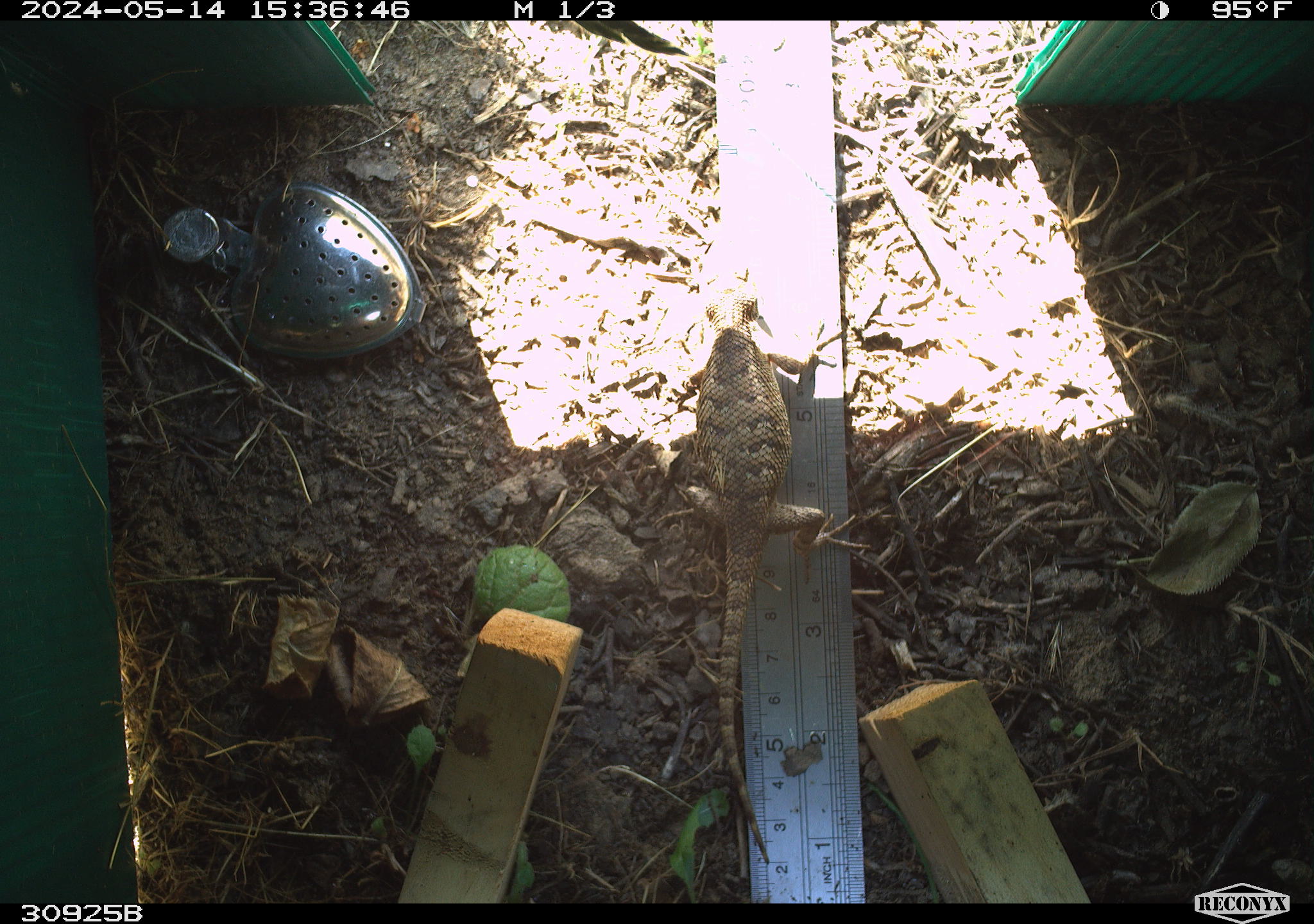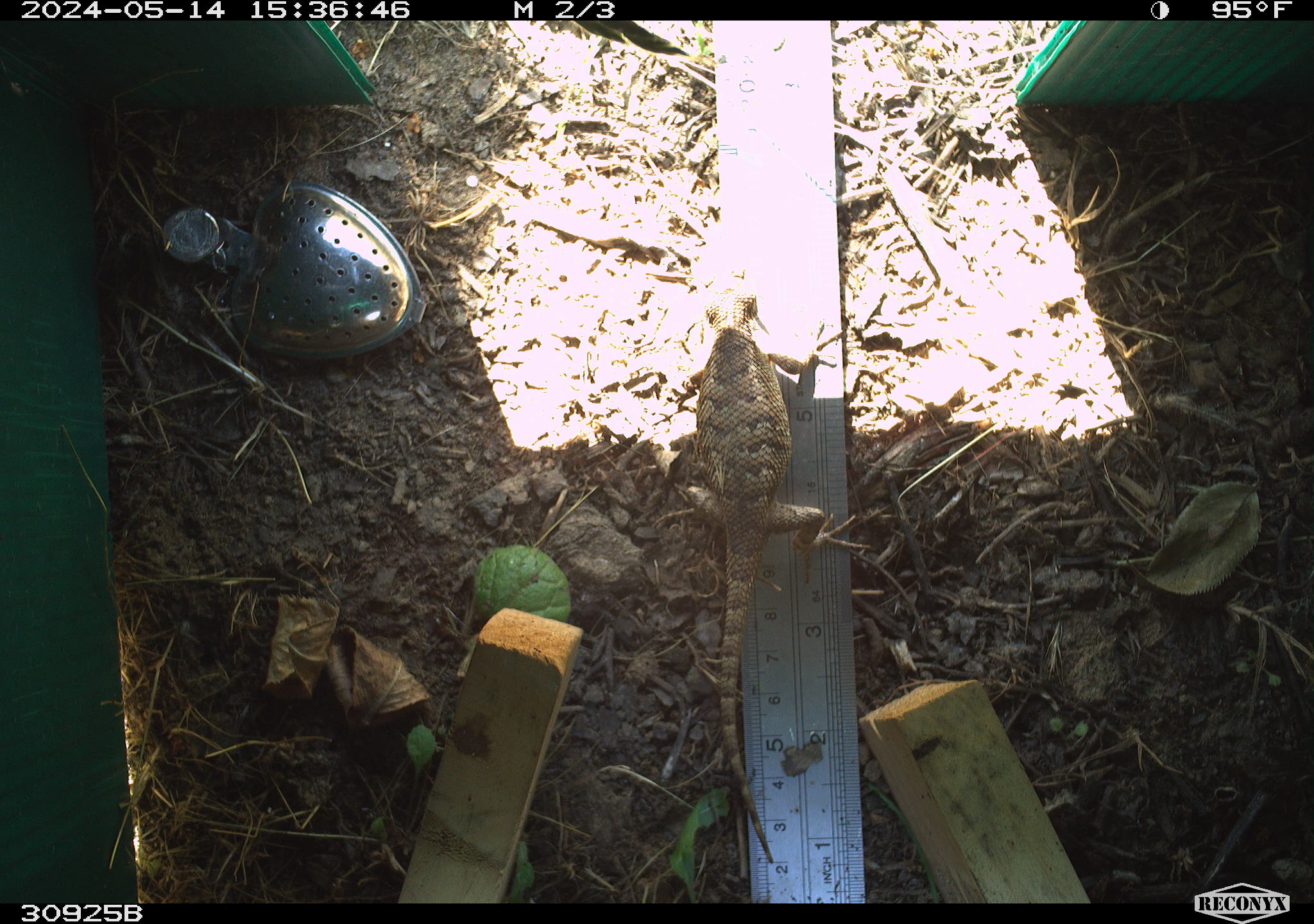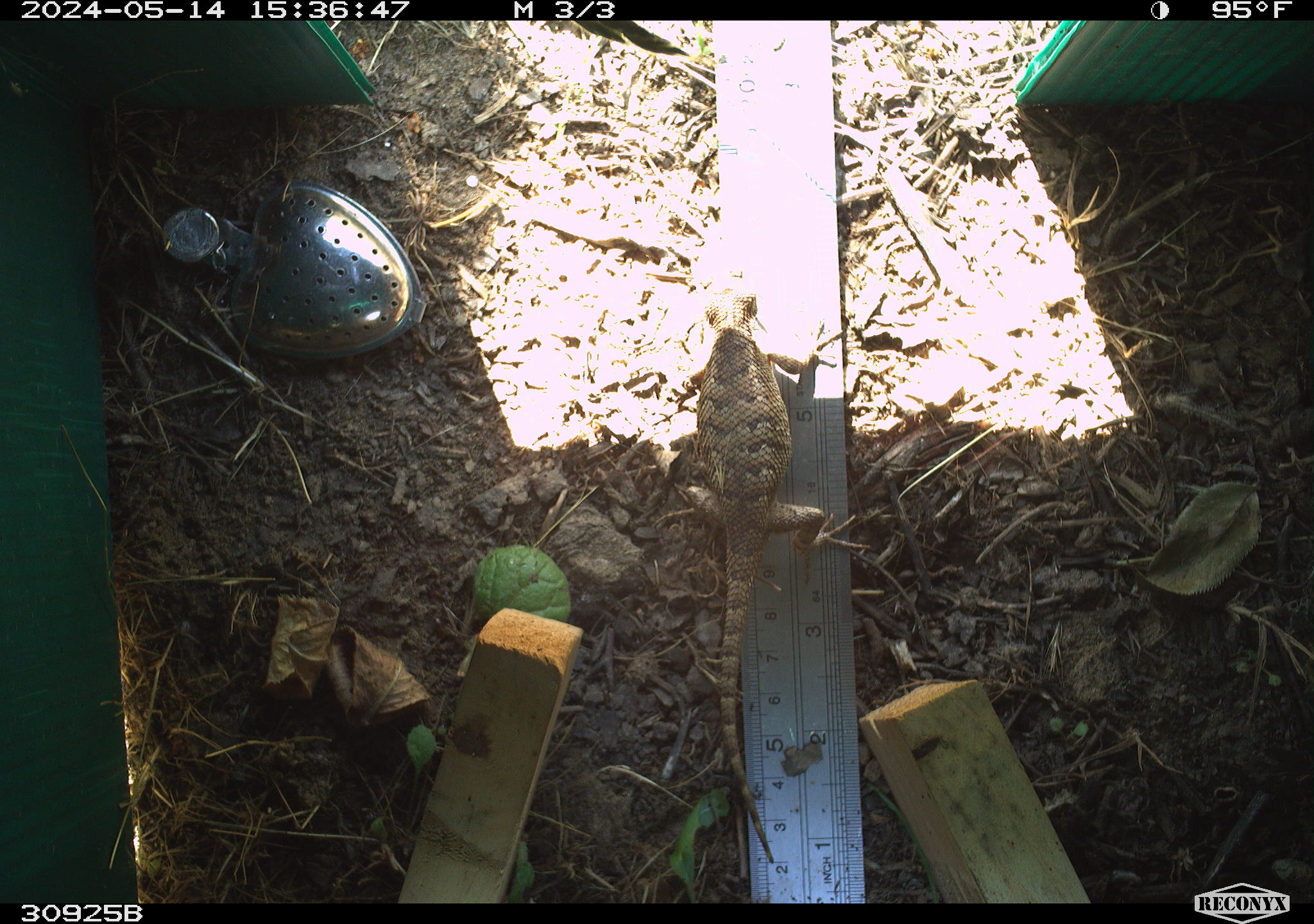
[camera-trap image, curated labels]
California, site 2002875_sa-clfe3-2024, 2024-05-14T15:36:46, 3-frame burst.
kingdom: Animalia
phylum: Chordata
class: Reptilia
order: Squamata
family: Phrynosomatidae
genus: Sceloporus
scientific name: Sceloporus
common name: spiny lizards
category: sceloporus species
Sceloporus species (spiny lizards) (Sceloporus).